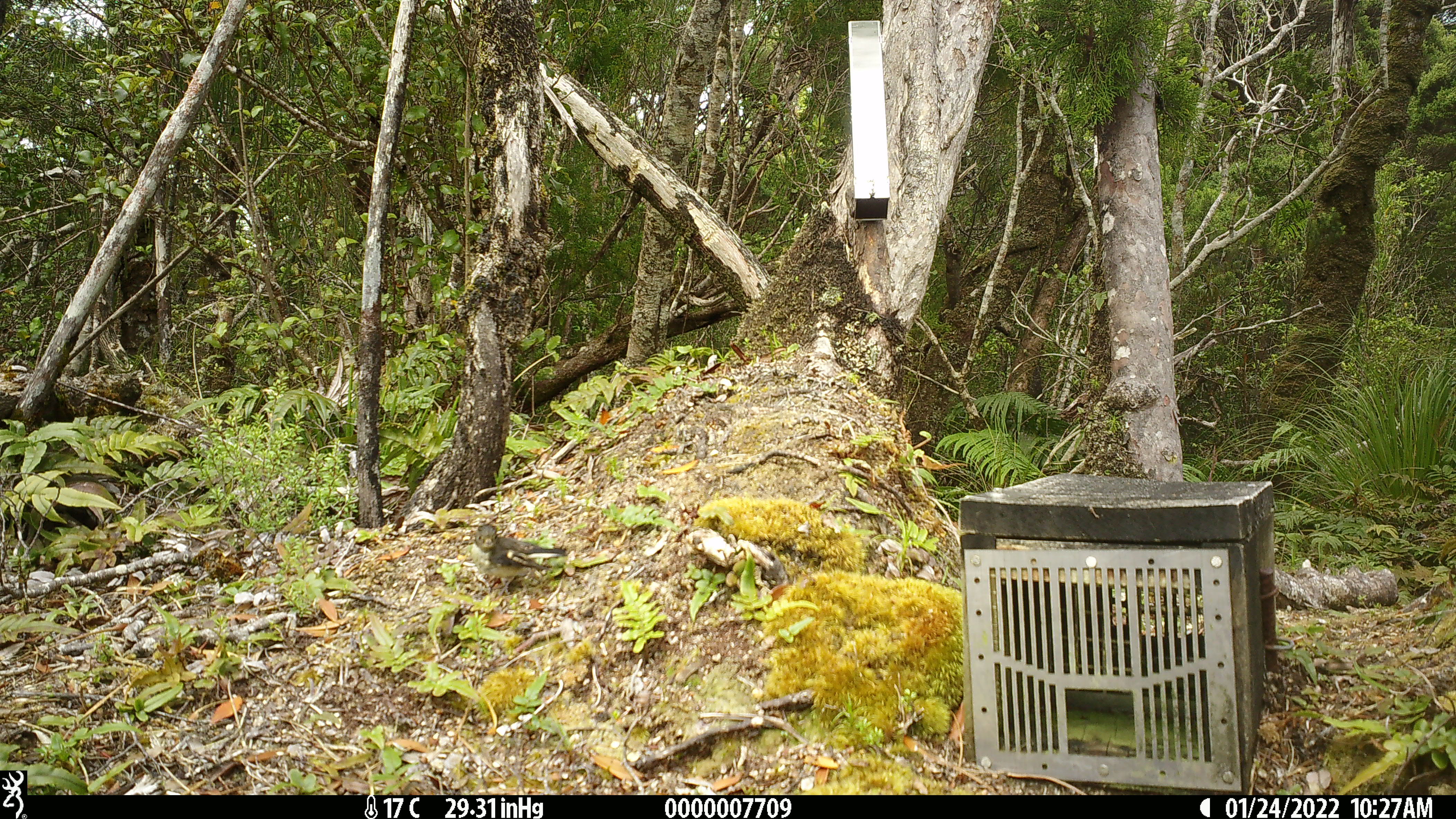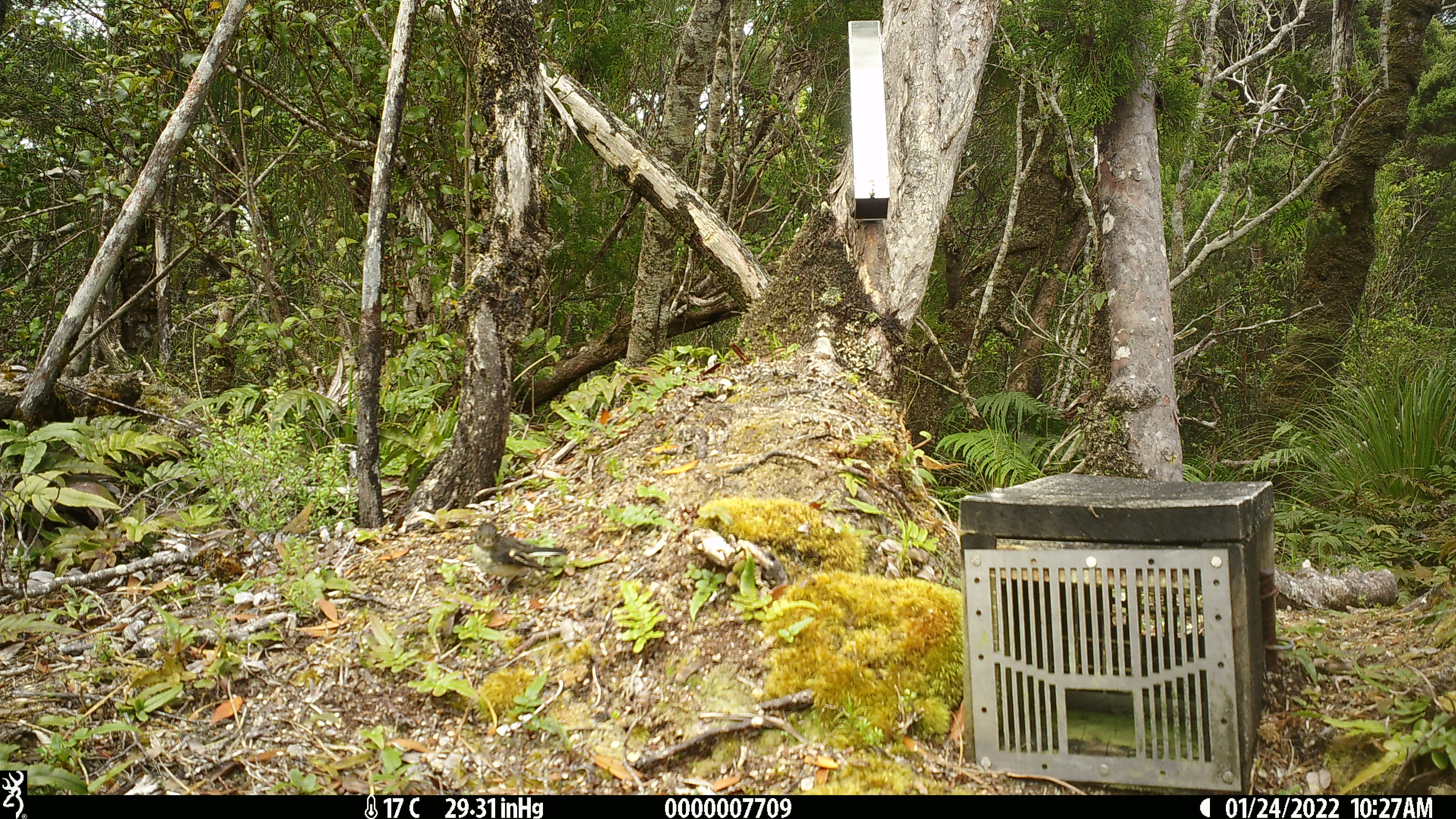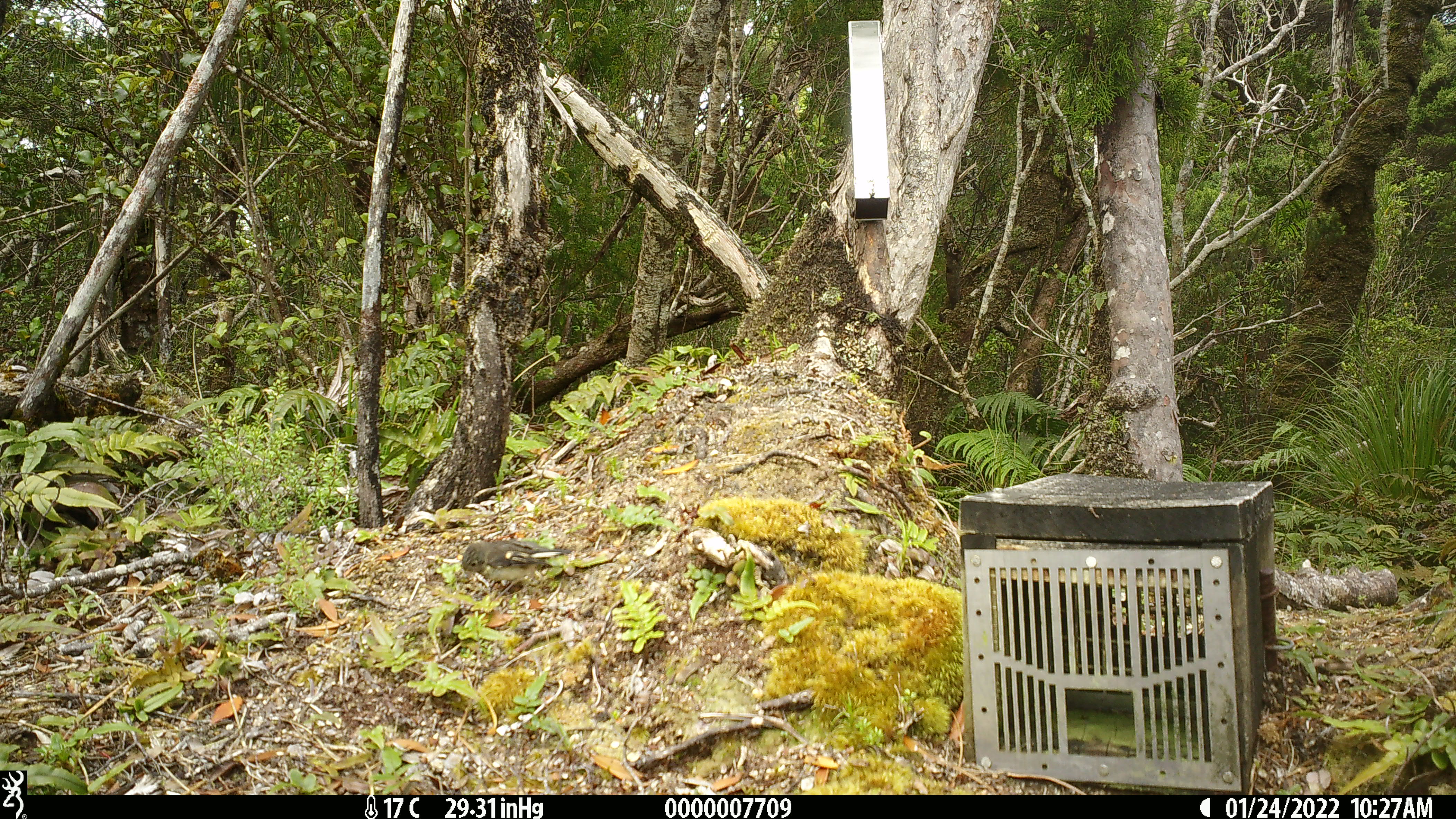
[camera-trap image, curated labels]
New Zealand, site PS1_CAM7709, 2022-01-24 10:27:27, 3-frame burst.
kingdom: Animalia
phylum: Chordata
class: Aves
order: Passeriformes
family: Petroicidae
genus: Petroica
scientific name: Petroica macrocephala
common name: tomtit